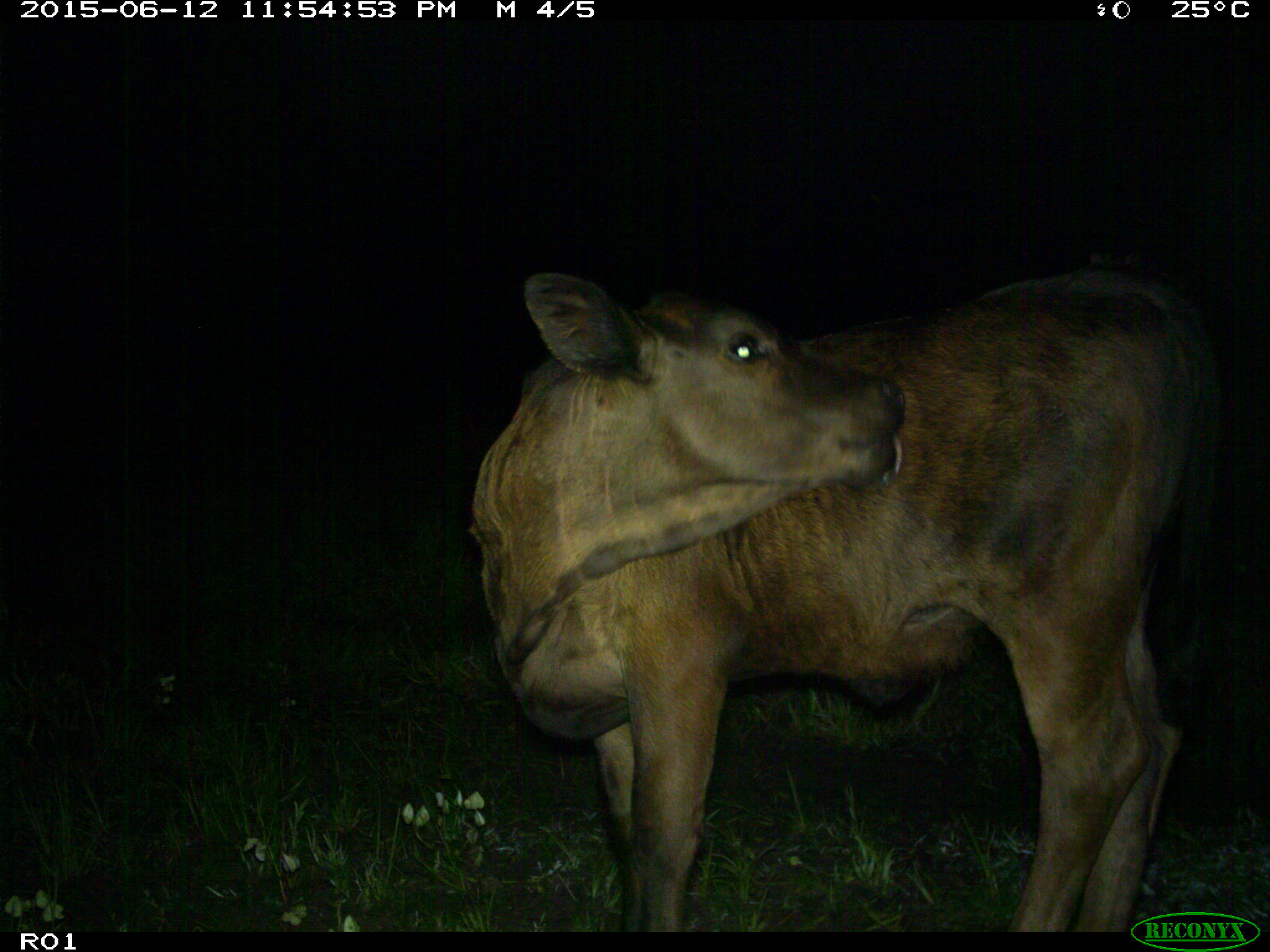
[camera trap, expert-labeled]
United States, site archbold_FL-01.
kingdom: Animalia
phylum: Chordata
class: Mammalia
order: Artiodactyla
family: Bovidae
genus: Bos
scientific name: Bos taurus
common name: domestic cow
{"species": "Bos taurus (domestic cow)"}